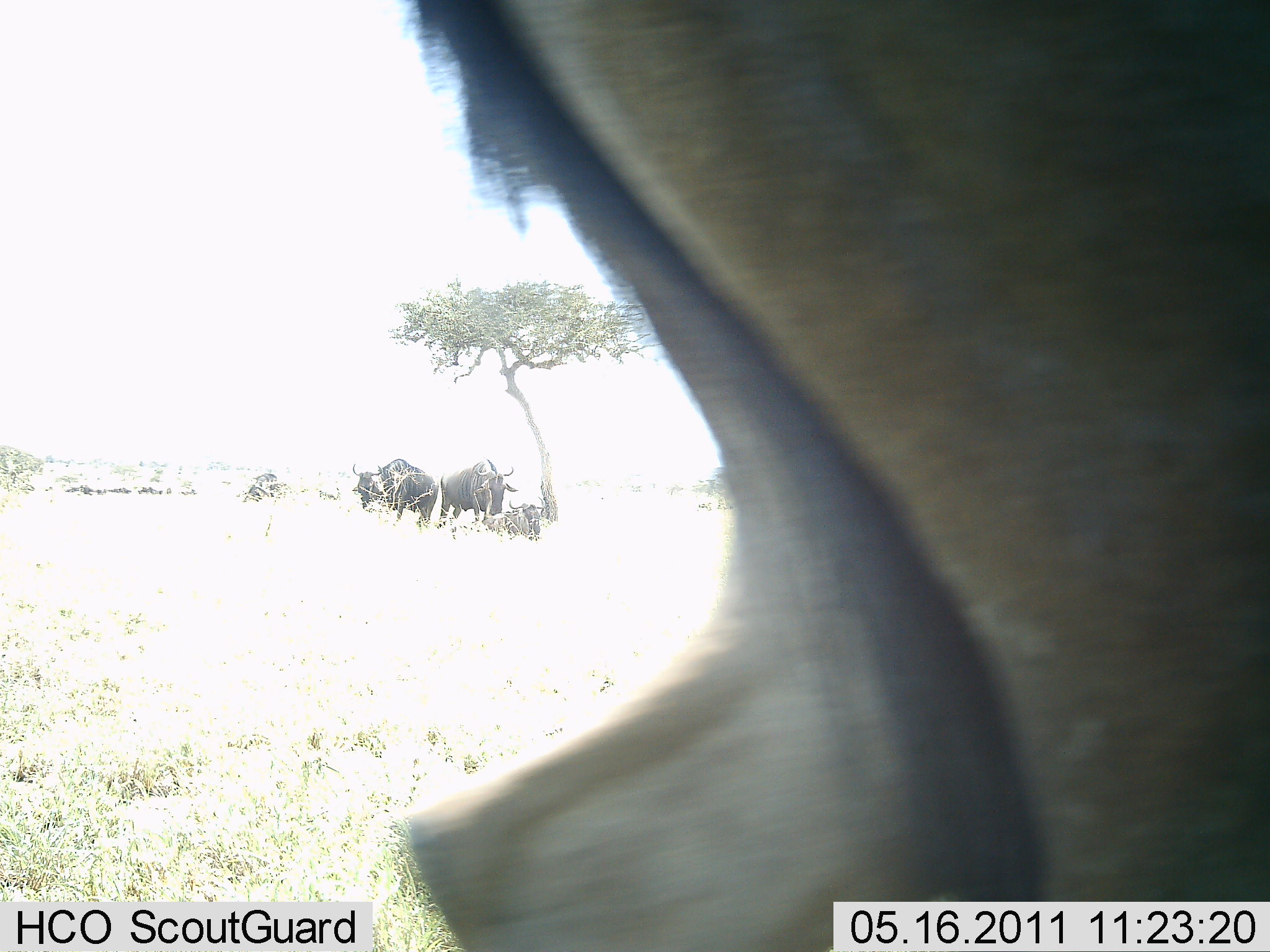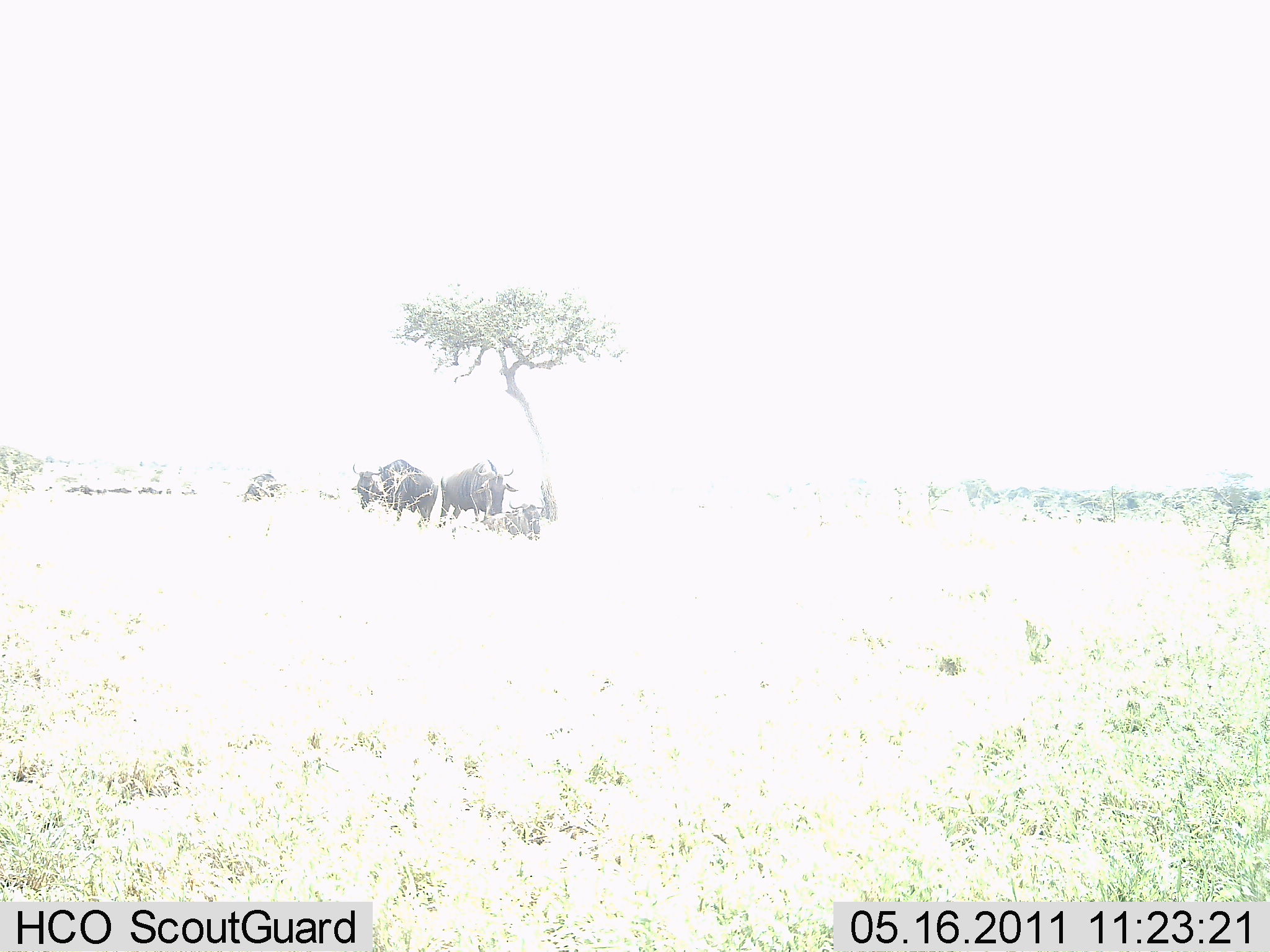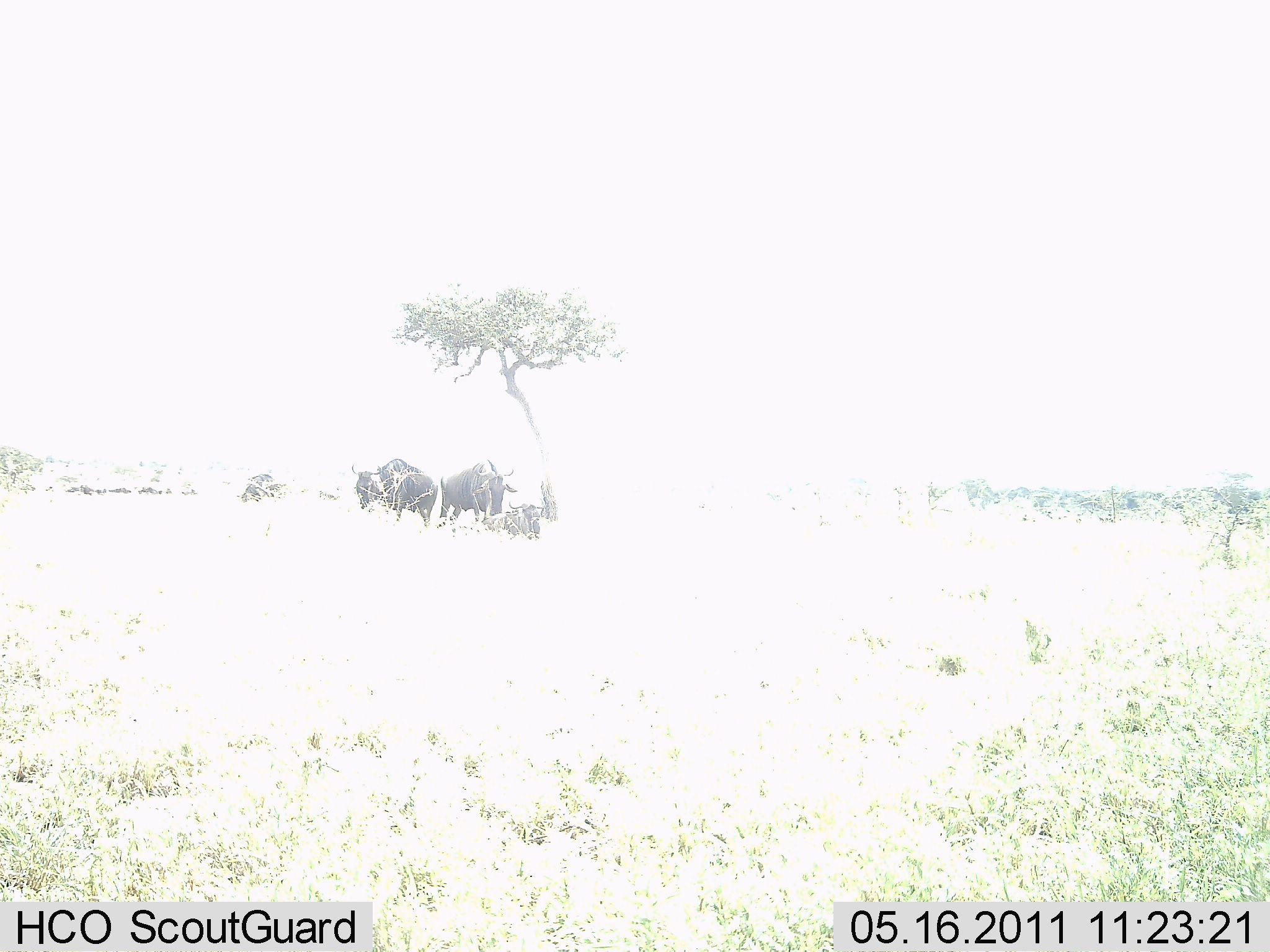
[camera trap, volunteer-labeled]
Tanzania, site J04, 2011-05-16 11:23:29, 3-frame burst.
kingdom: Animalia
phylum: Chordata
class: Mammalia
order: Artiodactyla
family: Bovidae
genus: Connochaetes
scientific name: Connochaetes taurinus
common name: blue wildebeest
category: wildebeest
Wildebeest (blue wildebeest) (Connochaetes taurinus), count 5. Behavior (volunteer vote fractions): standing 80%, resting 70%, moving 40%, interacting 0%. Young present (vote fraction): 0%. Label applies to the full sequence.